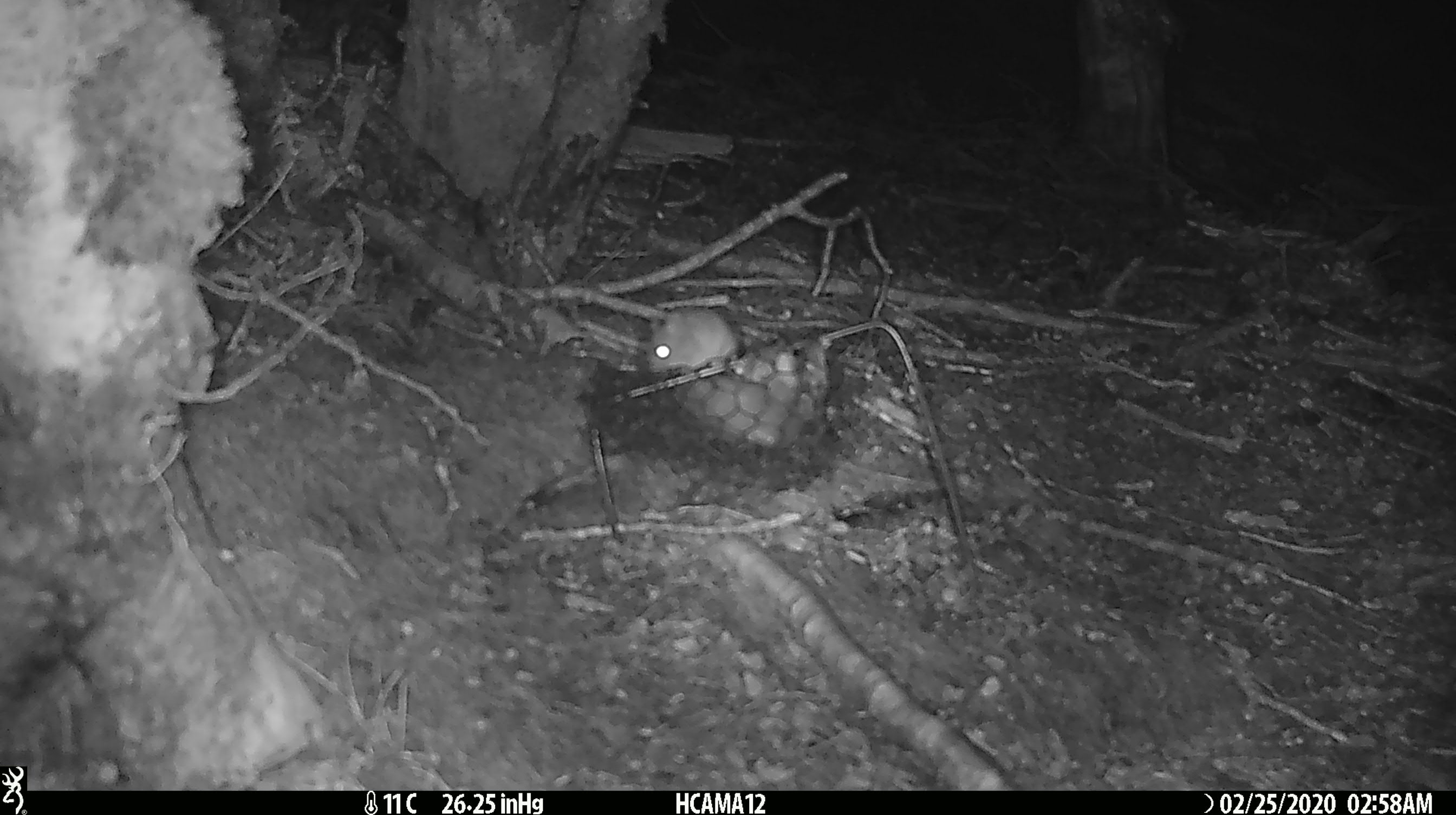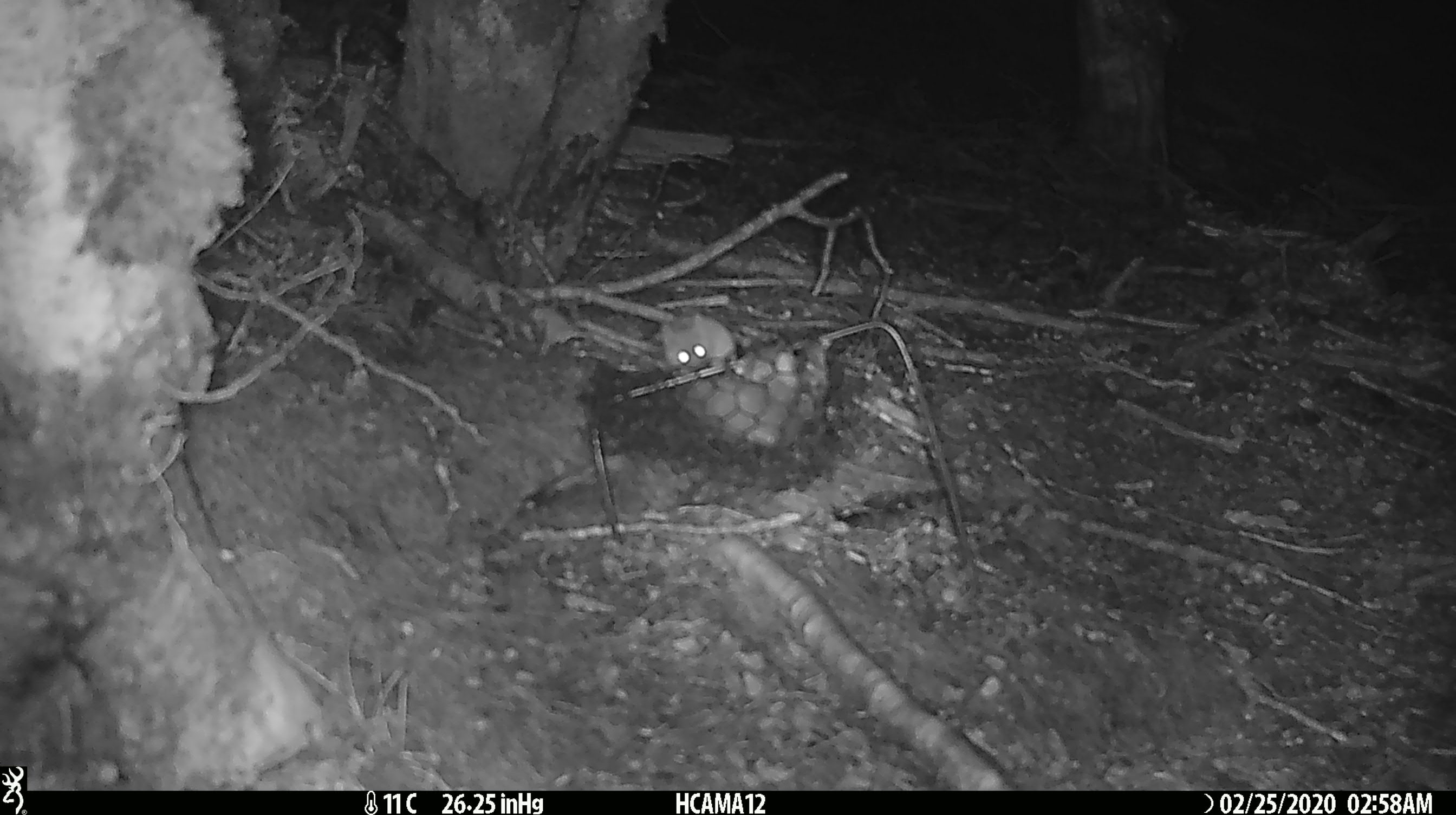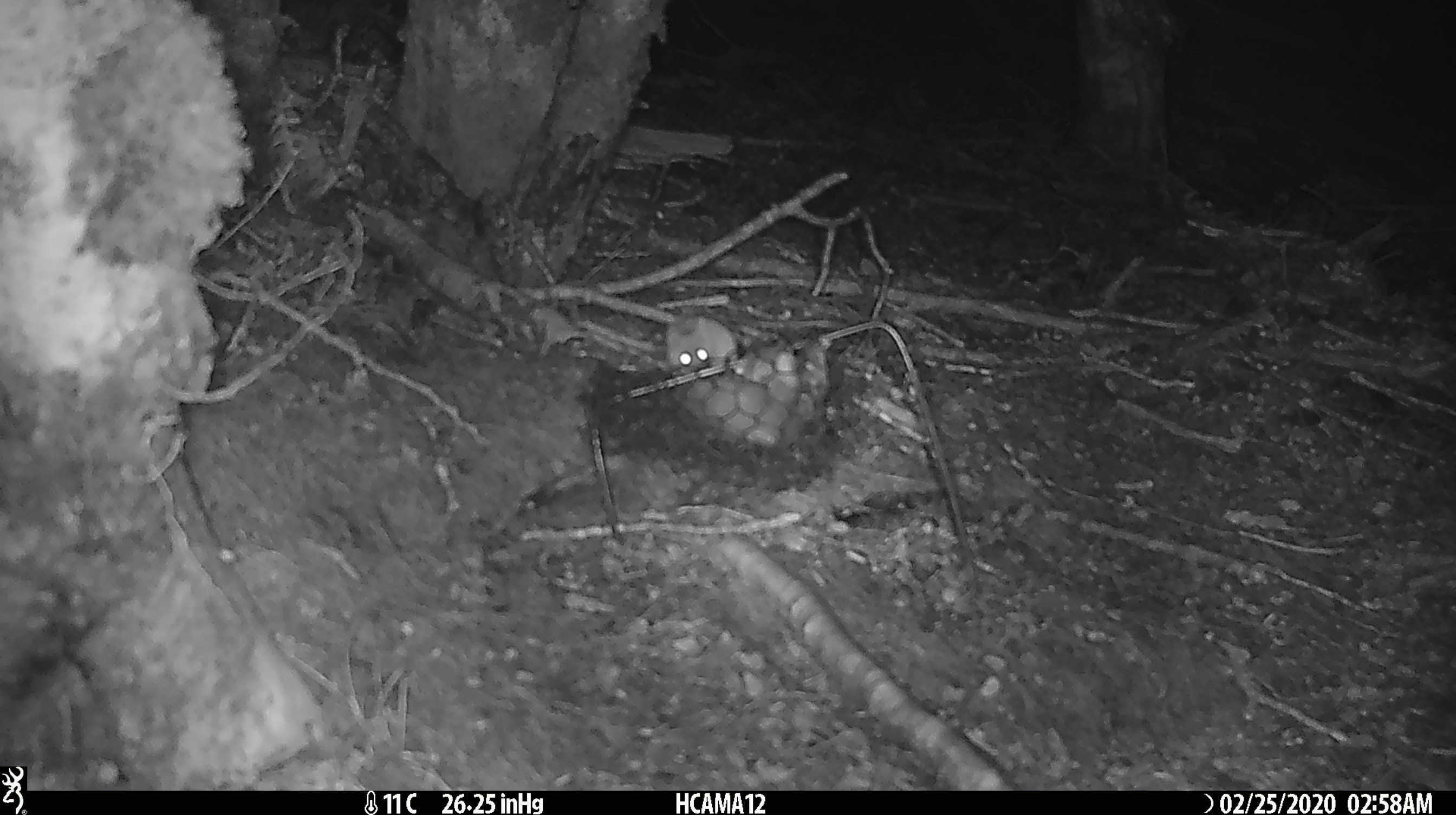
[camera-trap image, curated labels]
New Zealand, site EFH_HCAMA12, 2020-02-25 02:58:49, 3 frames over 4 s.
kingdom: Animalia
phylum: Chordata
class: Mammalia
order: Rodentia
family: Muridae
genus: Mus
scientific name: Mus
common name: mouse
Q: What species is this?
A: Mouse (Mus).